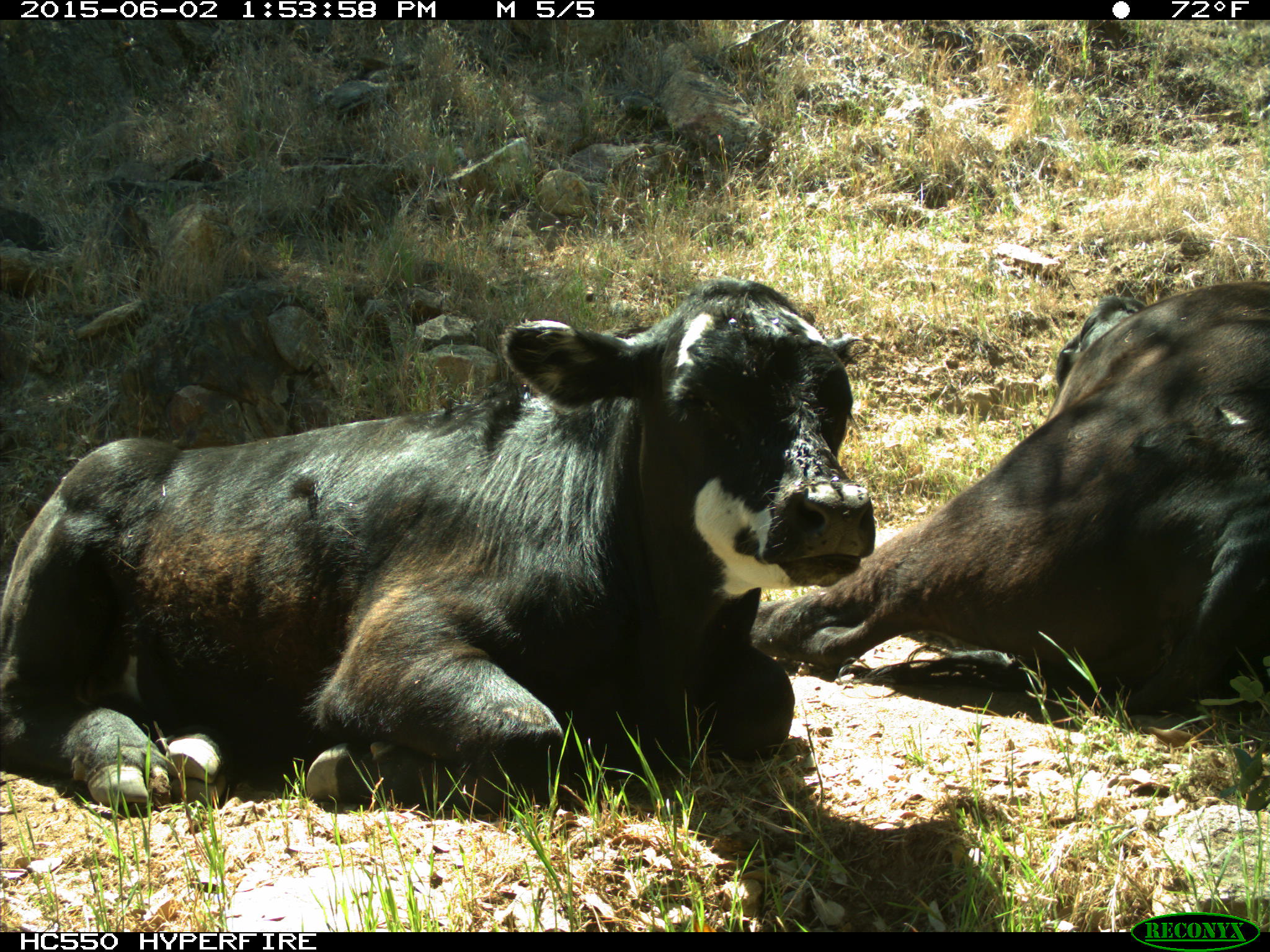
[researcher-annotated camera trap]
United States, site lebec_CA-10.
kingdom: Animalia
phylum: Chordata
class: Mammalia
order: Artiodactyla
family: Bovidae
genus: Bos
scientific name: Bos taurus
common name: domestic cow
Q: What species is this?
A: Bos taurus (domestic cow).